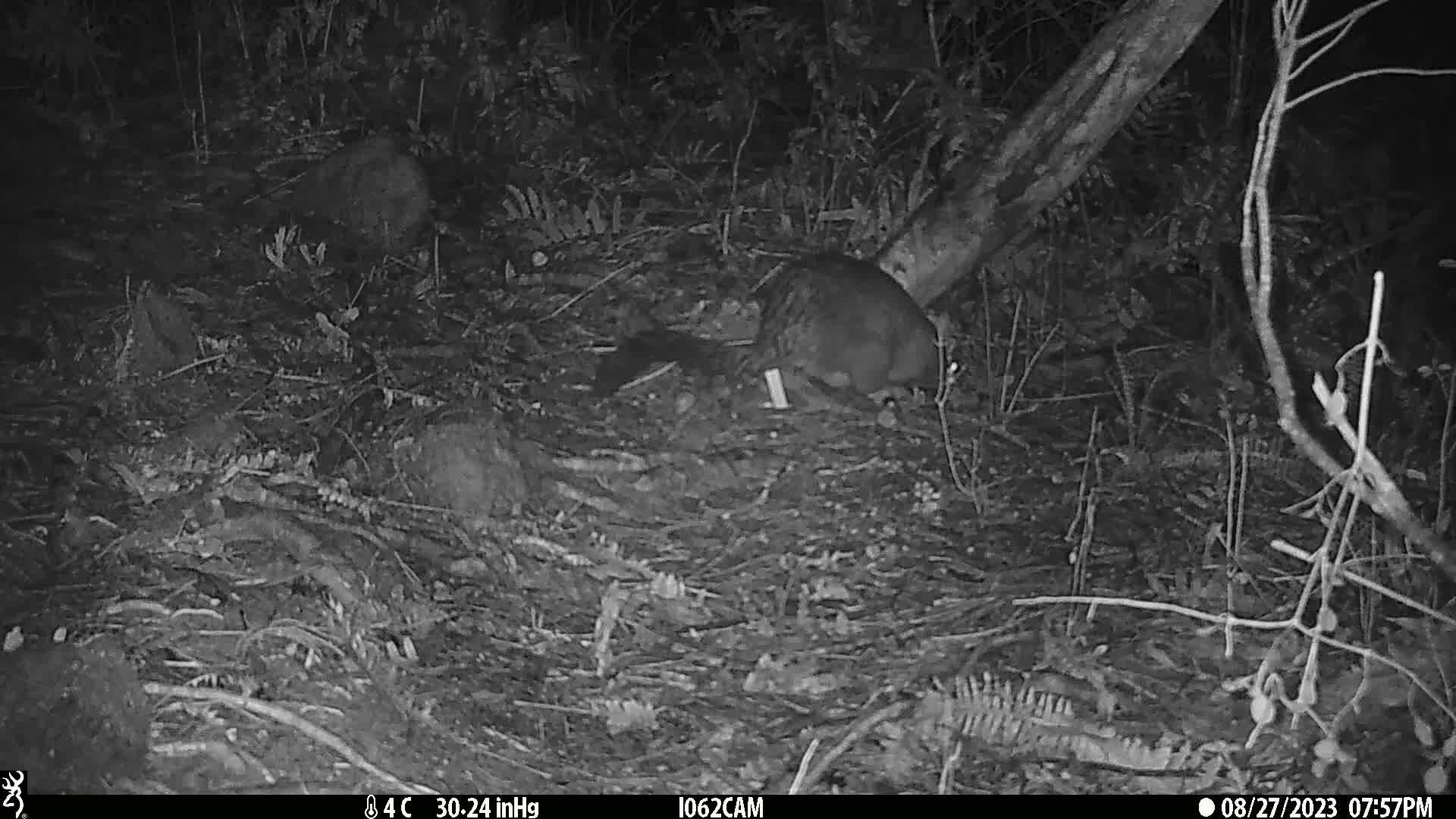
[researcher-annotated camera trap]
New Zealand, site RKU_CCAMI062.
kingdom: Animalia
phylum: Chordata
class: Mammalia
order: Diprotodontia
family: Phalangeridae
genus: Trichosurus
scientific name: Trichosurus vulpecula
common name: common brushtail possum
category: possum